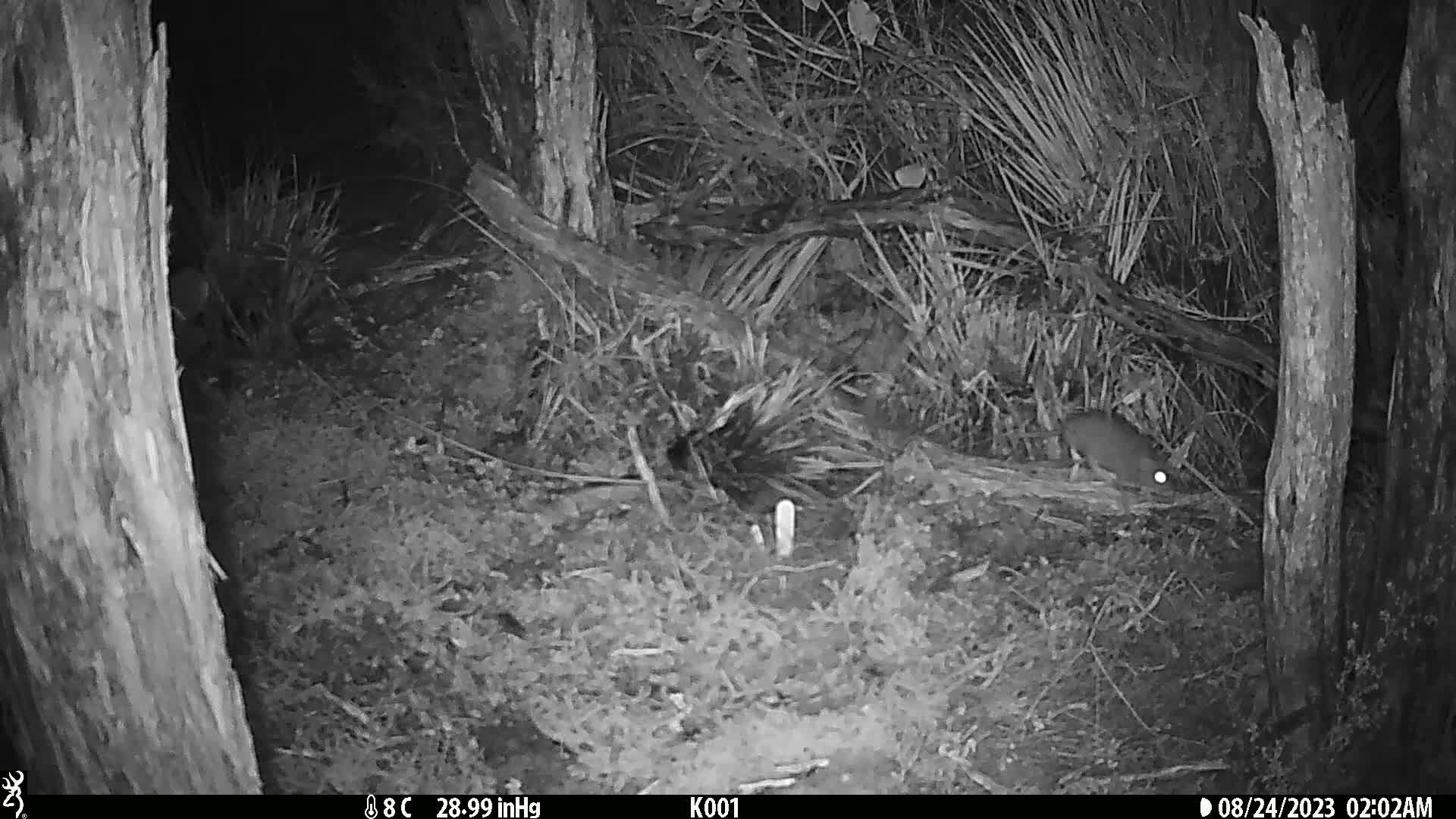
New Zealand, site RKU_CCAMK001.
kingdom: Animalia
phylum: Chordata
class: Mammalia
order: Rodentia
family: Muridae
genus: Rattus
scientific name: Rattus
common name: rat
Rat (Rattus).